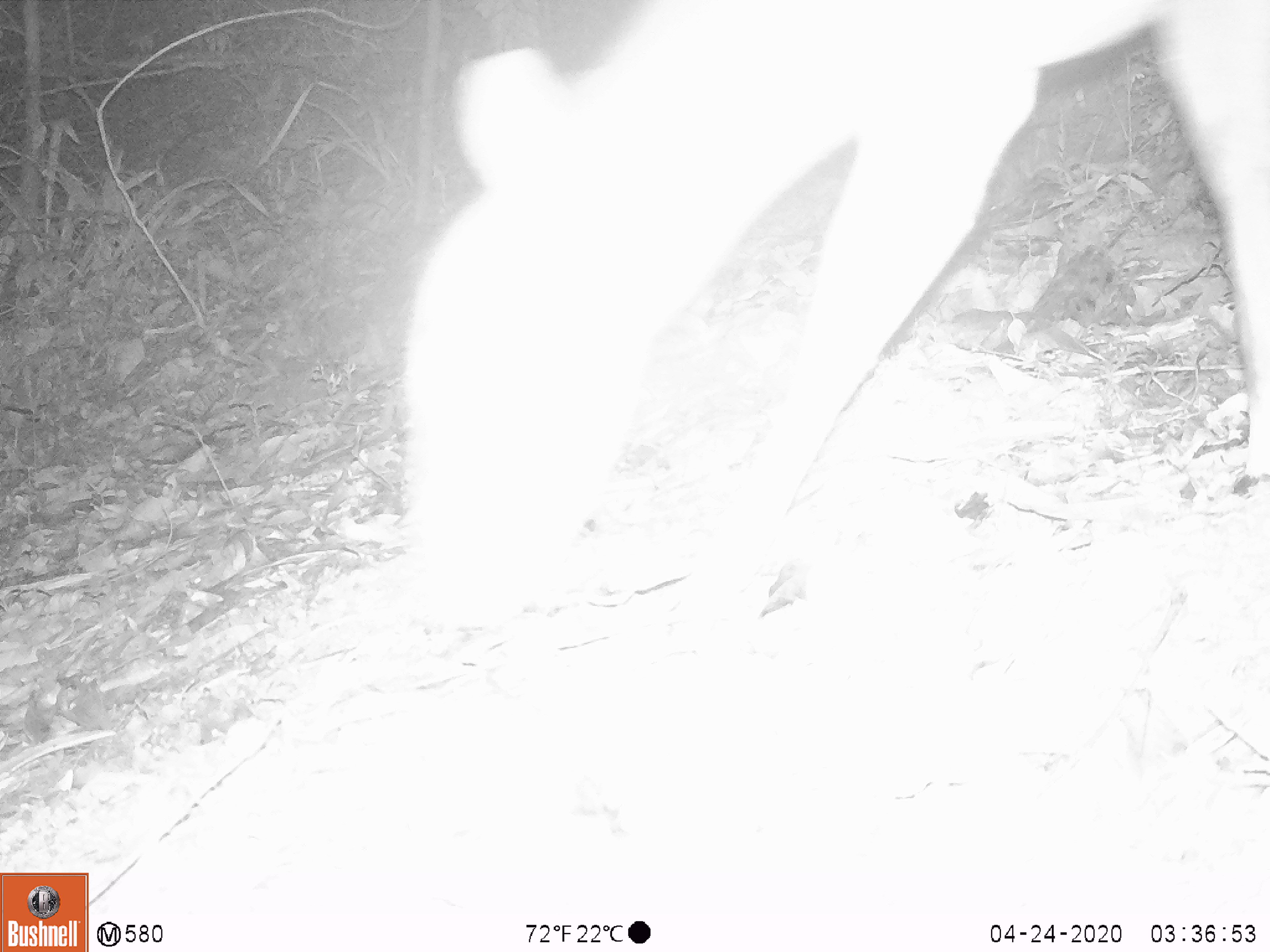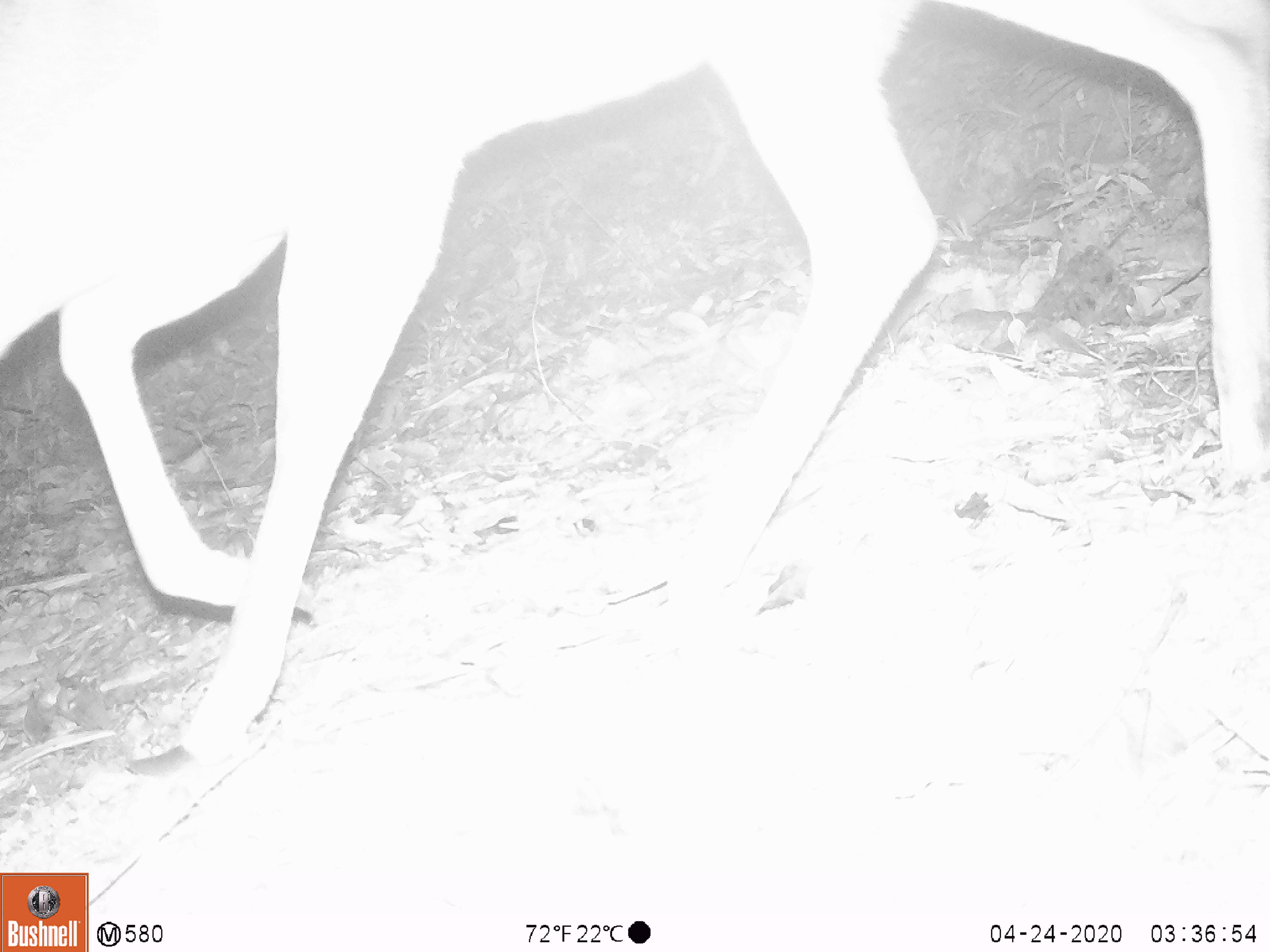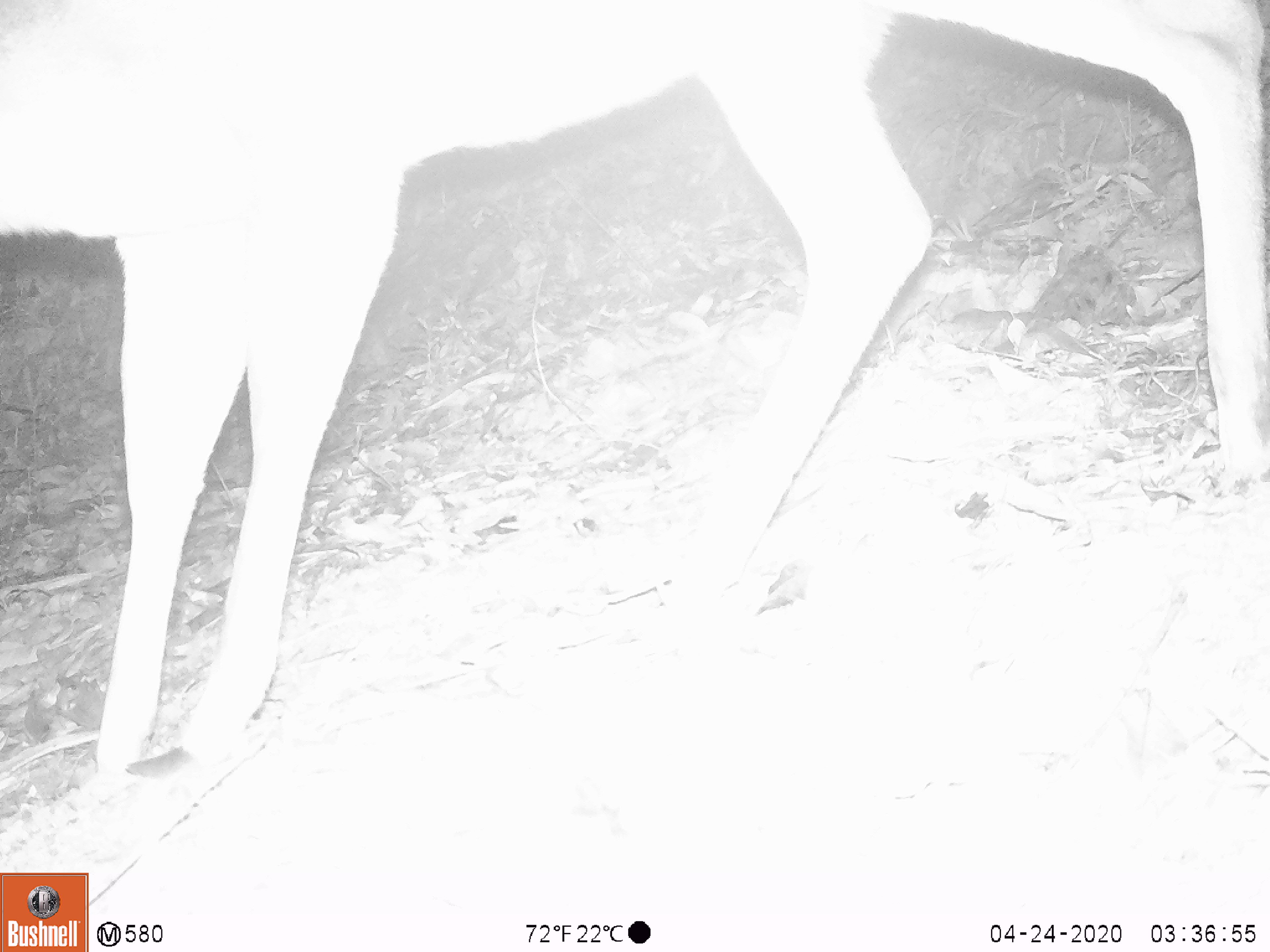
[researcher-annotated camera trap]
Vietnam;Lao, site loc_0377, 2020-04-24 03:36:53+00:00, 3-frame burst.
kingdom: Animalia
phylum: Chordata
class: Mammalia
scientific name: Mammalia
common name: mammal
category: unidentified mammal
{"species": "unidentified mammal (mammal) (Mammalia)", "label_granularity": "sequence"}